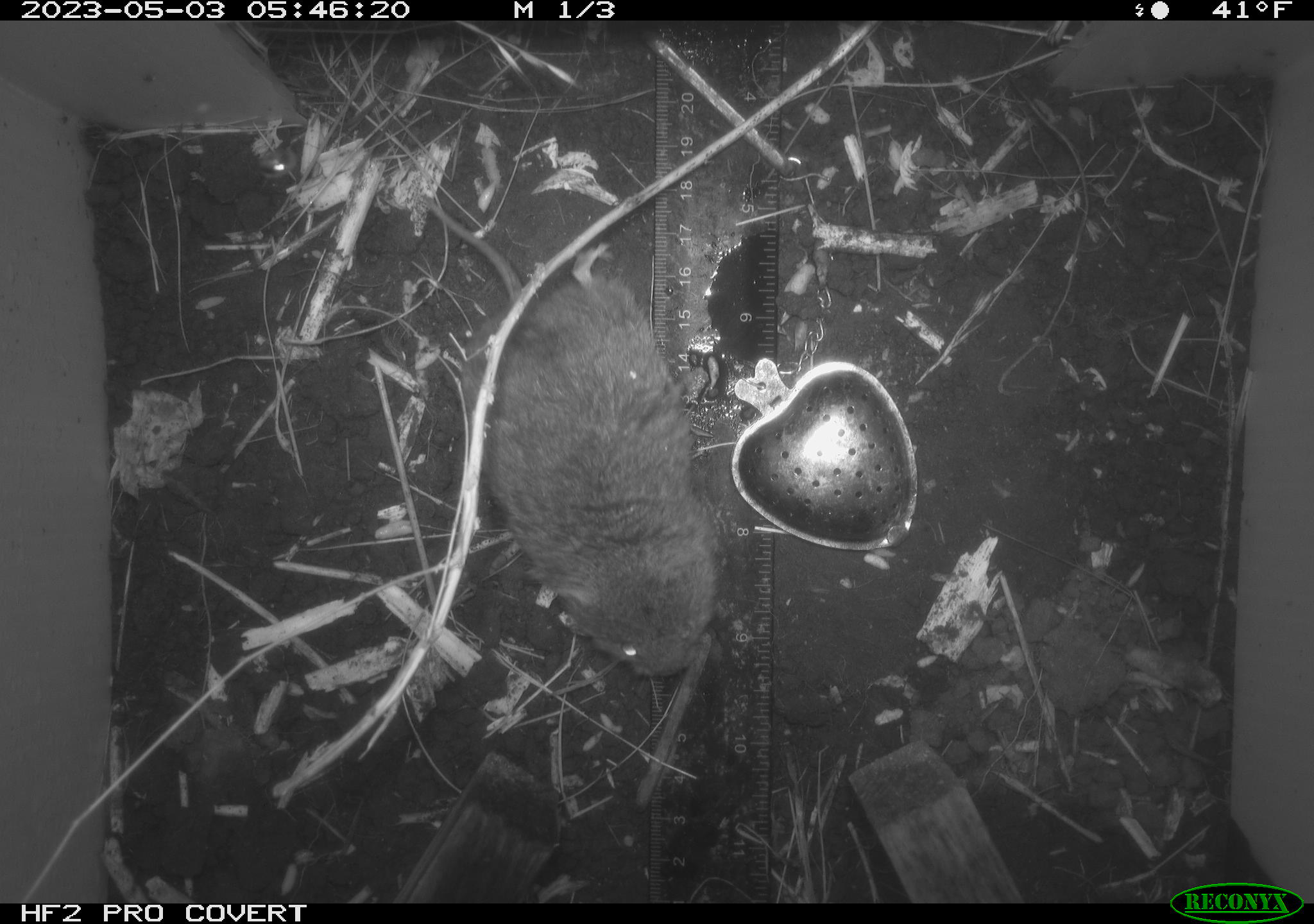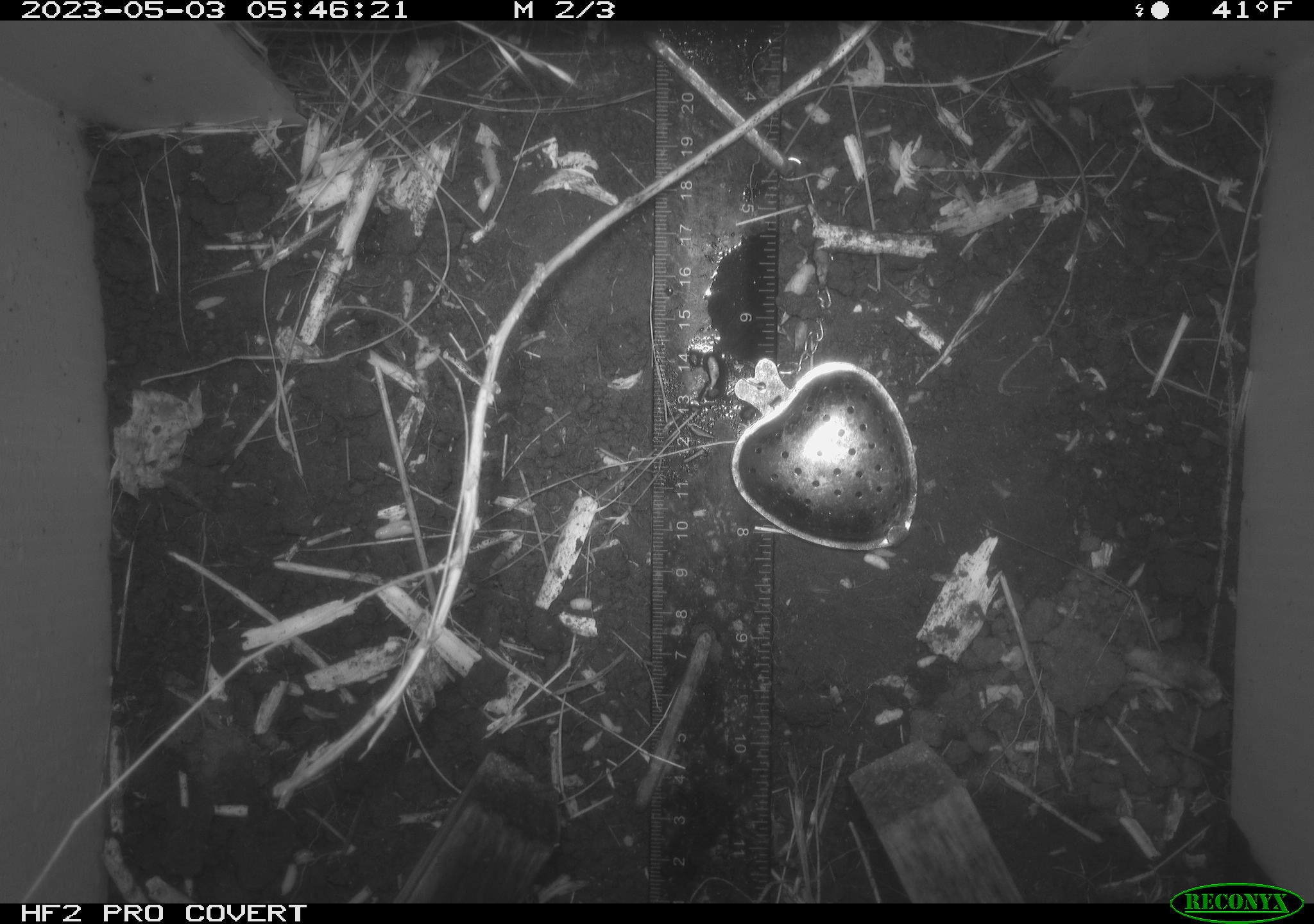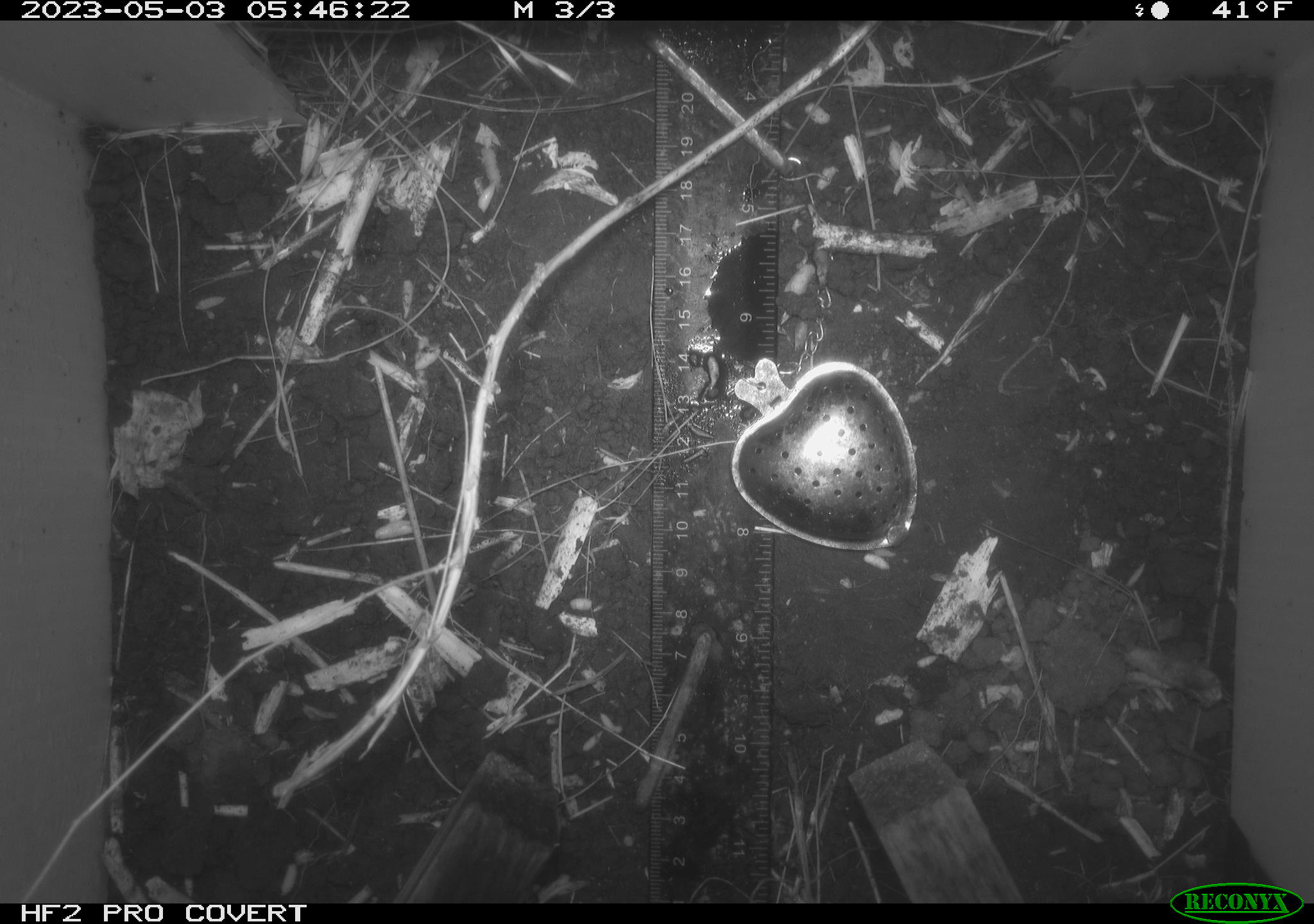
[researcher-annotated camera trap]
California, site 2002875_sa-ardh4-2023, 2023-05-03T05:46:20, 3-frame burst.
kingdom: Animalia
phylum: Chordata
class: Mammalia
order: Rodentia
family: Cricetidae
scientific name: Arvicolinae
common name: voles, lemmings, and muskrats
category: arvicolinae subfamily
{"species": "arvicolinae subfamily (voles, lemmings, and muskrats) (Arvicolinae)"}